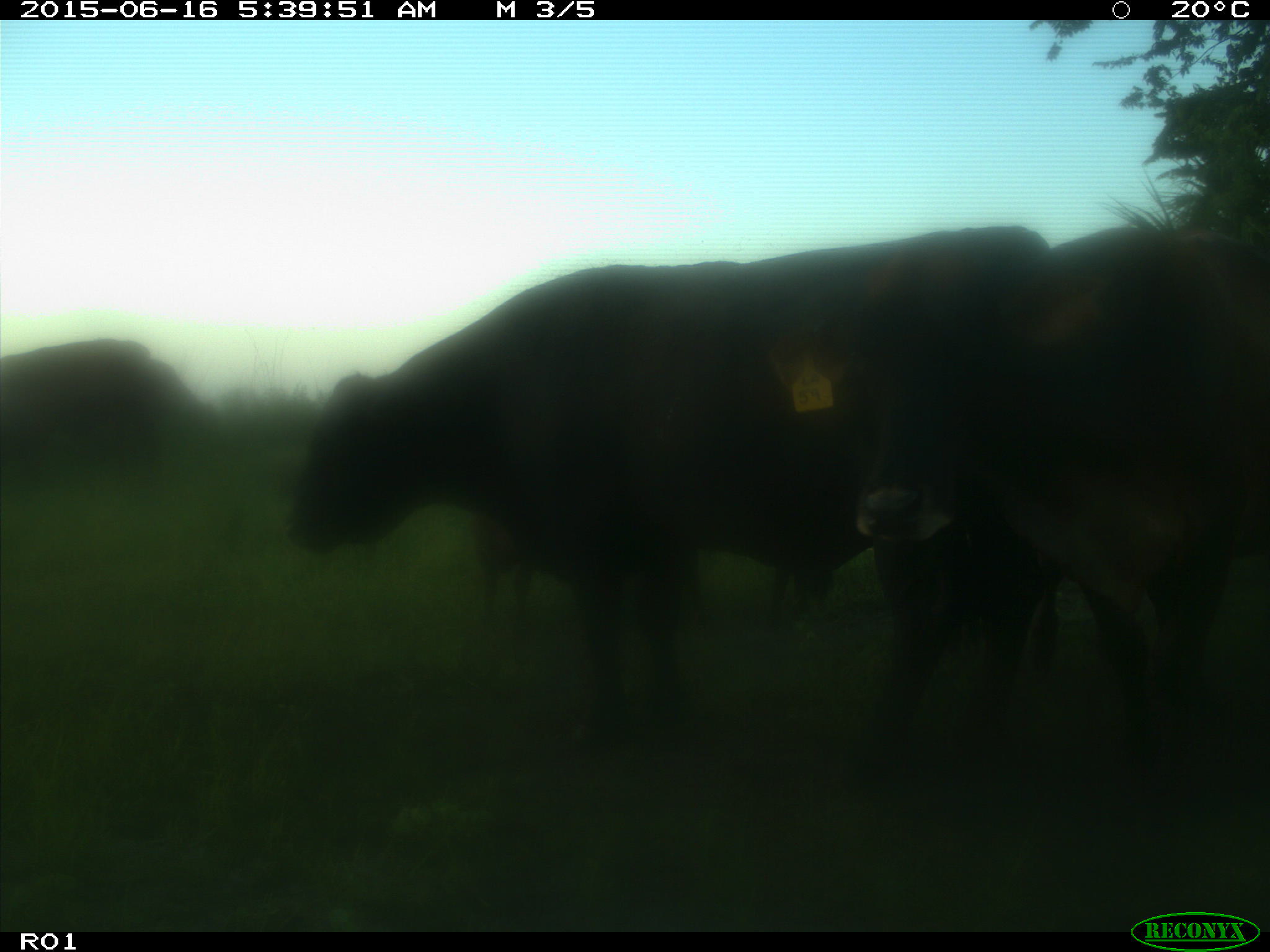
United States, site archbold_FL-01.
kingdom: Animalia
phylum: Chordata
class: Mammalia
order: Artiodactyla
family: Bovidae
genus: Bos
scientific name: Bos taurus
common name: domestic cow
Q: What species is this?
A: Bos taurus (domestic cow).